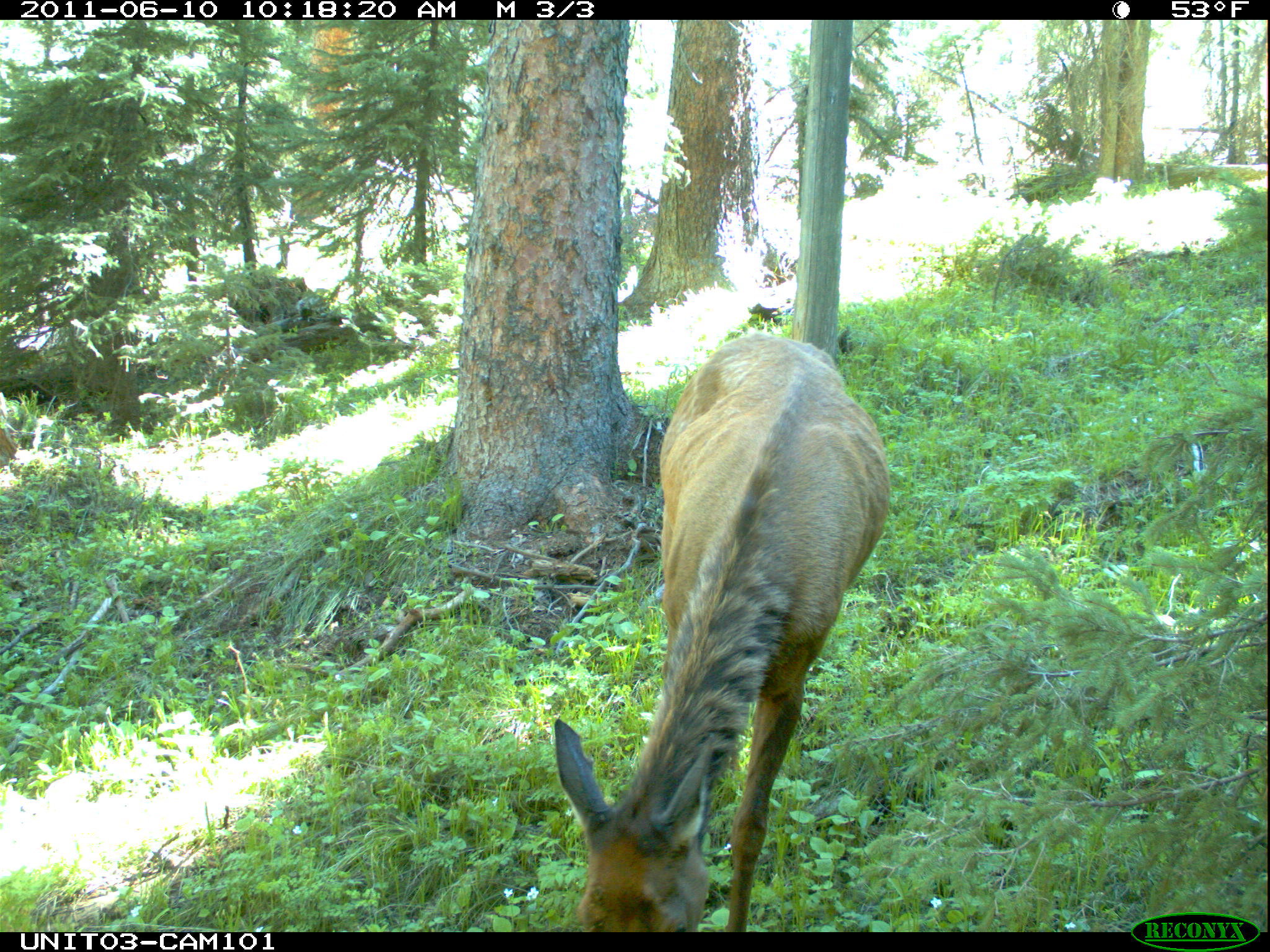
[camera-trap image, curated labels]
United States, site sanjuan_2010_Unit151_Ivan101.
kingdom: Animalia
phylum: Chordata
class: Mammalia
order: Artiodactyla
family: Cervidae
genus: Cervus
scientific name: Cervus elaphus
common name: red deer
Cervus elaphus (red deer).